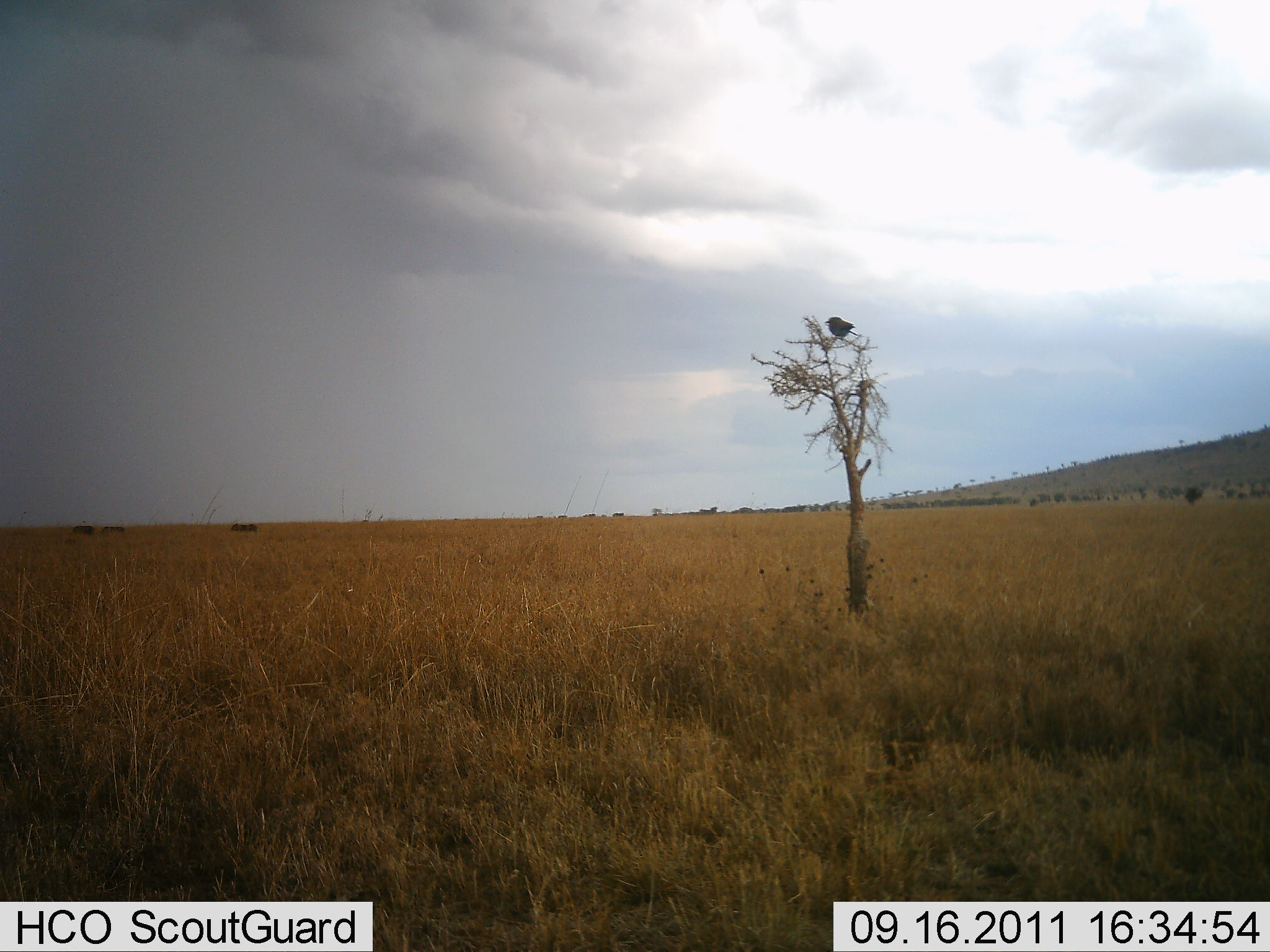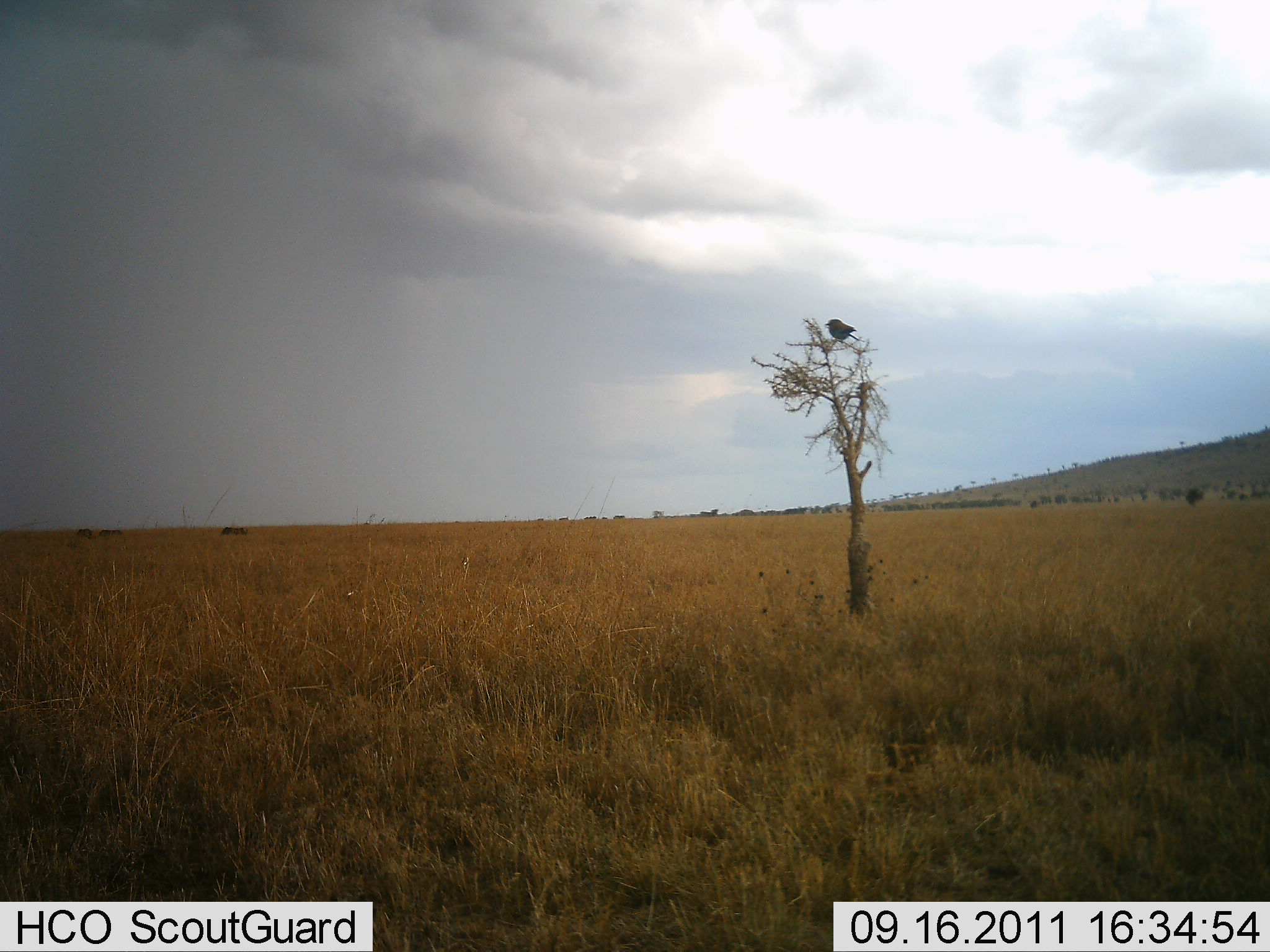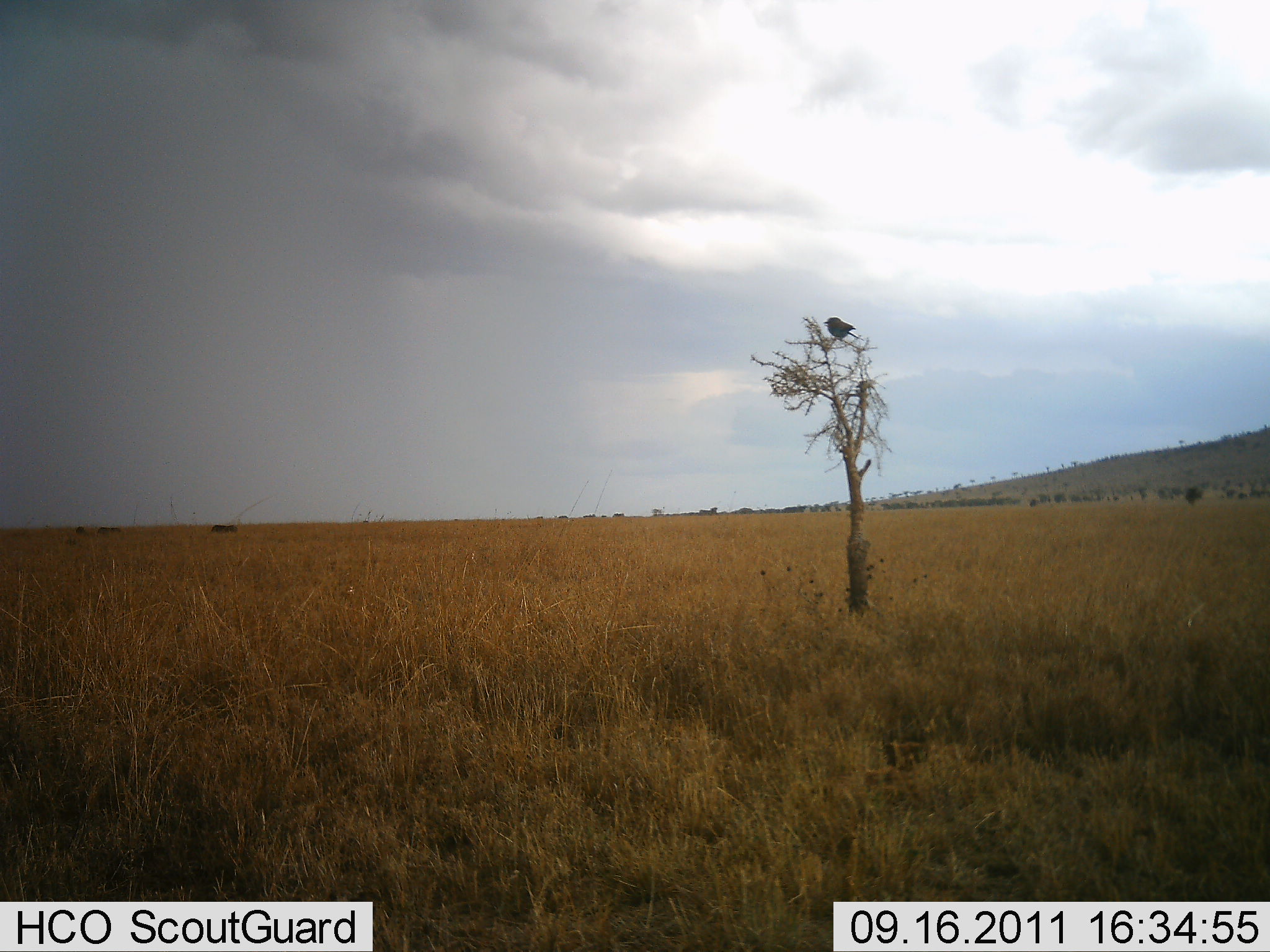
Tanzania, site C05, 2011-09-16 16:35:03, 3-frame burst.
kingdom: Animalia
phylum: Chordata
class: Aves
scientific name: Aves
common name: bird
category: otherbird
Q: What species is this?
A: Otherbird (bird) (Aves).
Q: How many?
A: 1.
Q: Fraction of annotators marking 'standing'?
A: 29%.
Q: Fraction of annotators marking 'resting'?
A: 71%.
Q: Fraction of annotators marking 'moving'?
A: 0%.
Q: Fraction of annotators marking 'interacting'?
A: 0%.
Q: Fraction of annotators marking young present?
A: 0%.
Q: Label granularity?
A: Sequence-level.